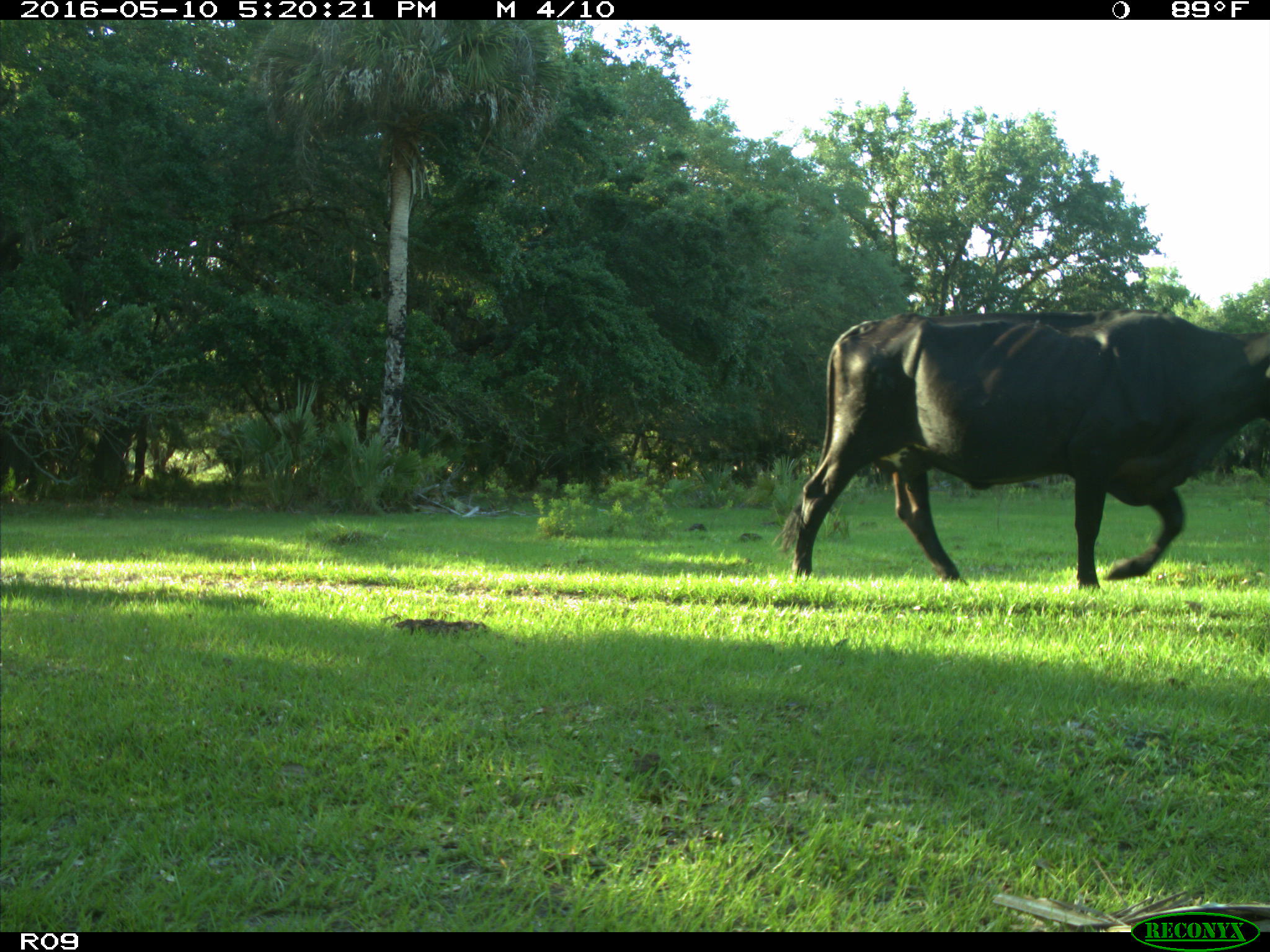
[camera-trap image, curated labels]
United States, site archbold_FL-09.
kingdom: Animalia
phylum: Chordata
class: Mammalia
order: Artiodactyla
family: Bovidae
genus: Bos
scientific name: Bos taurus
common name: domestic cow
Bos taurus (domestic cow).